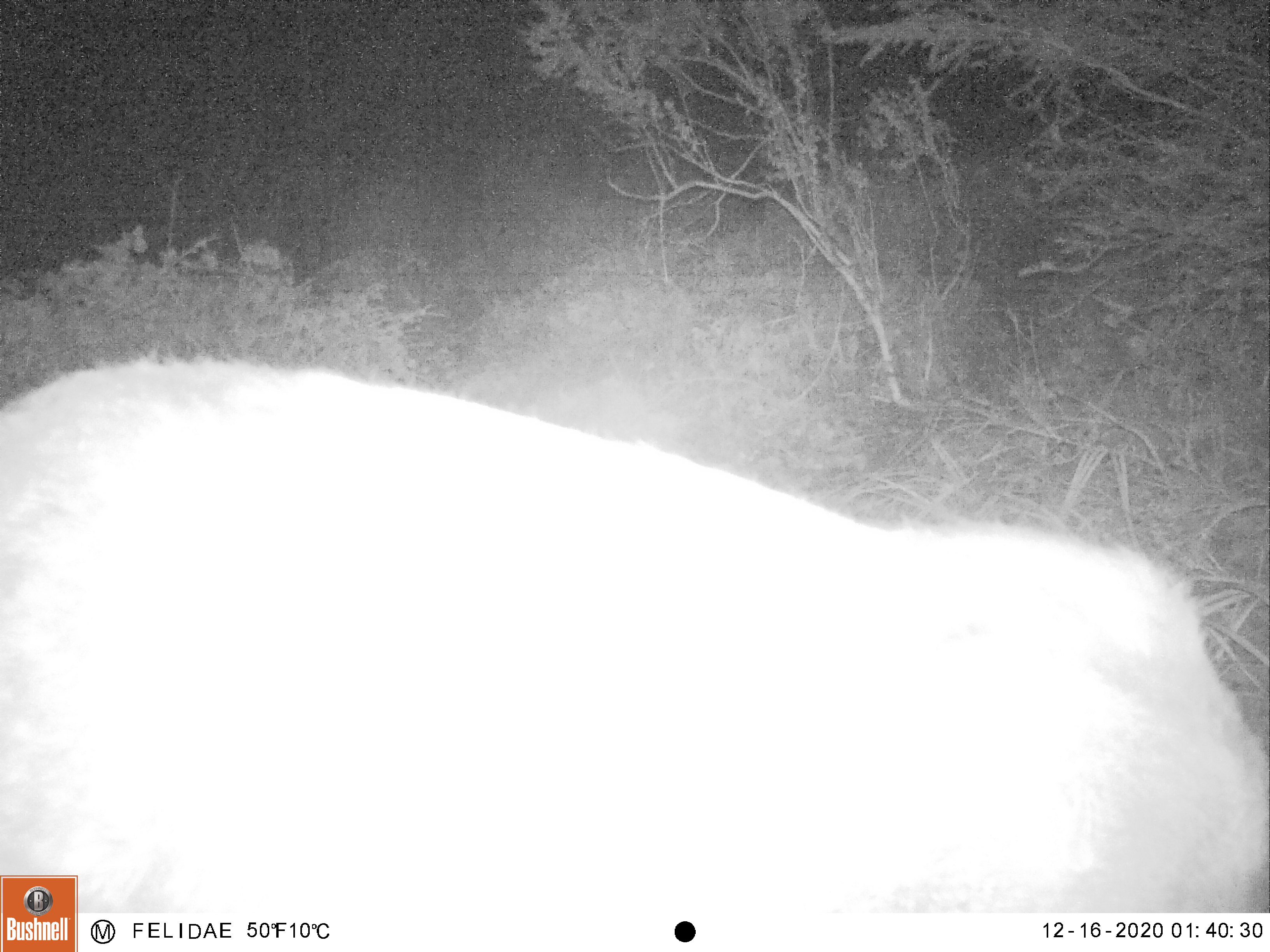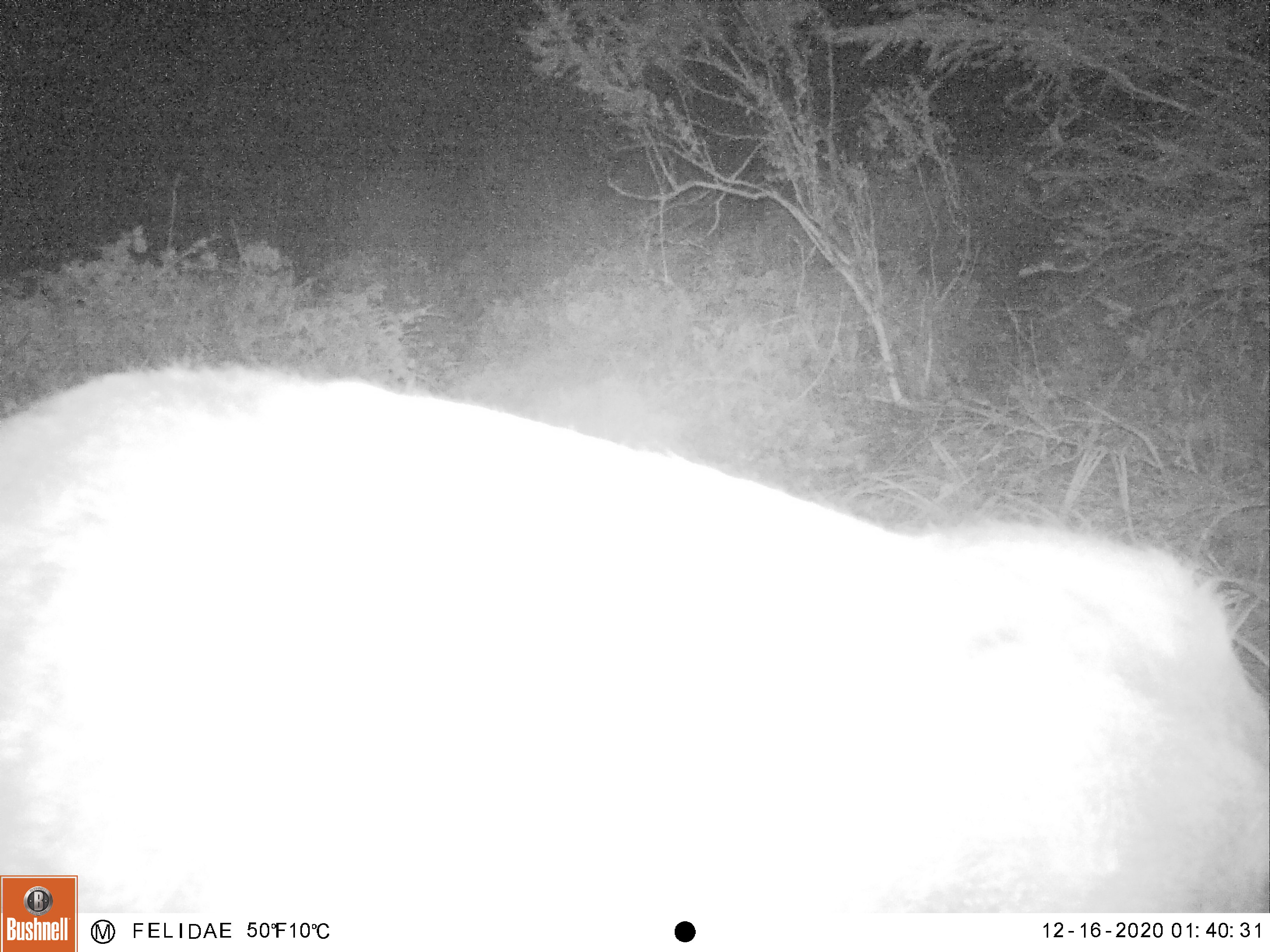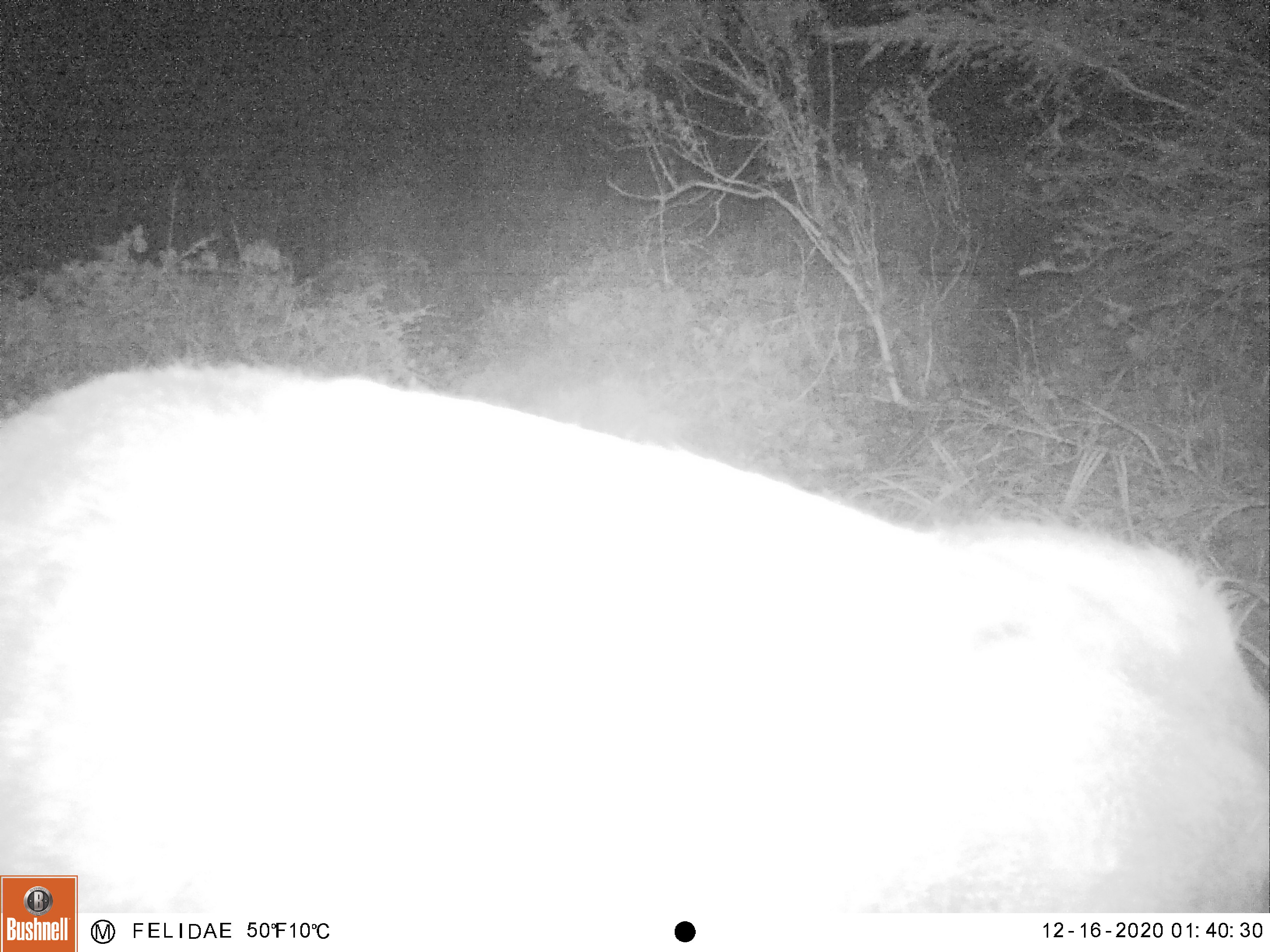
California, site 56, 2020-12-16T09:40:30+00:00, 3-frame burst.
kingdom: Animalia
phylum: Chordata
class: Mammalia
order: Artiodactyla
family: Cervidae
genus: Odocoileus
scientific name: Odocoileus hemionus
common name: mule deer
Mule deer (Odocoileus hemionus).